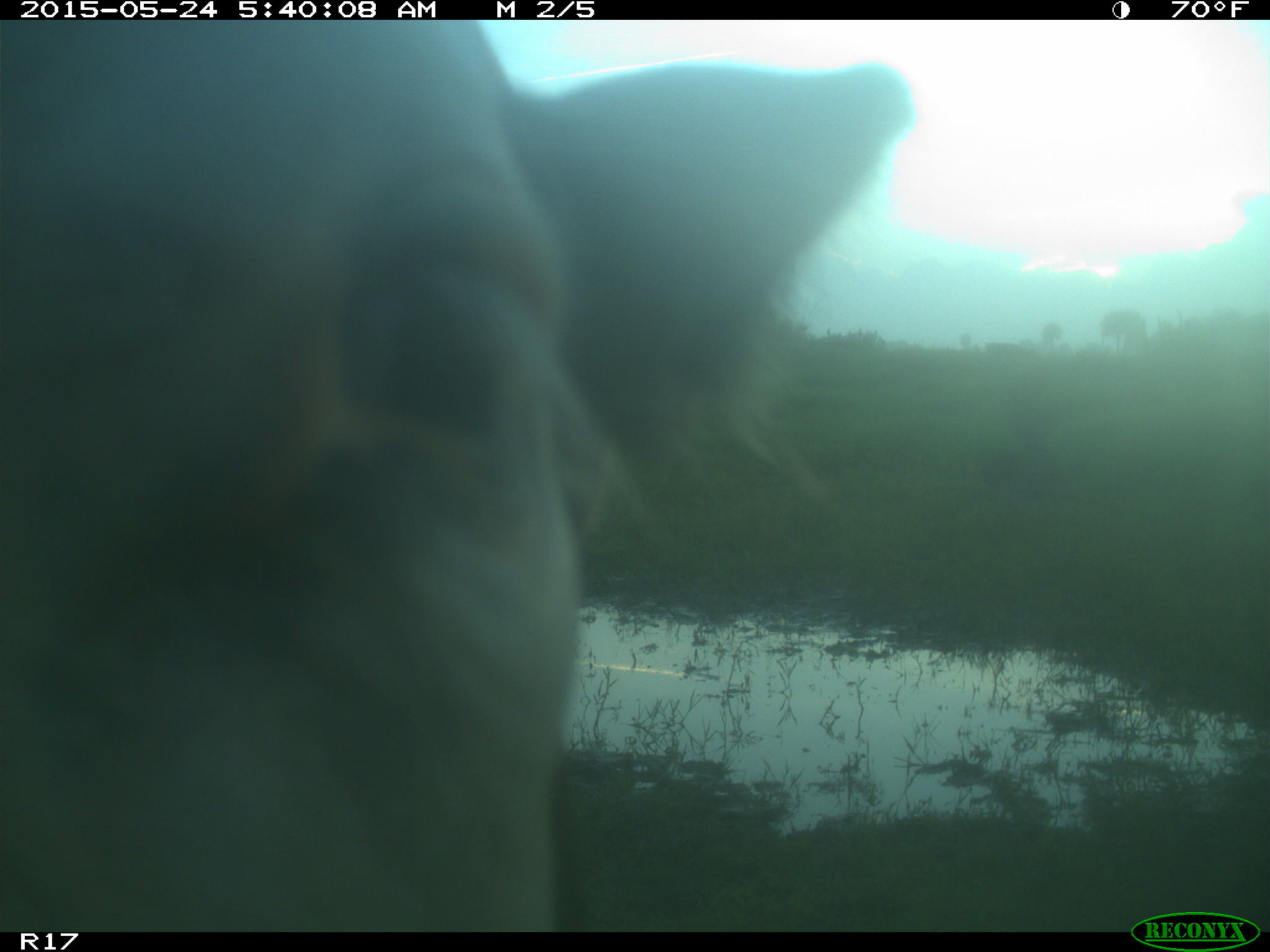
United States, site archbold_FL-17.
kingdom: Animalia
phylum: Chordata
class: Mammalia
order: Artiodactyla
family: Bovidae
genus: Bos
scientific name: Bos taurus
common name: domestic cow